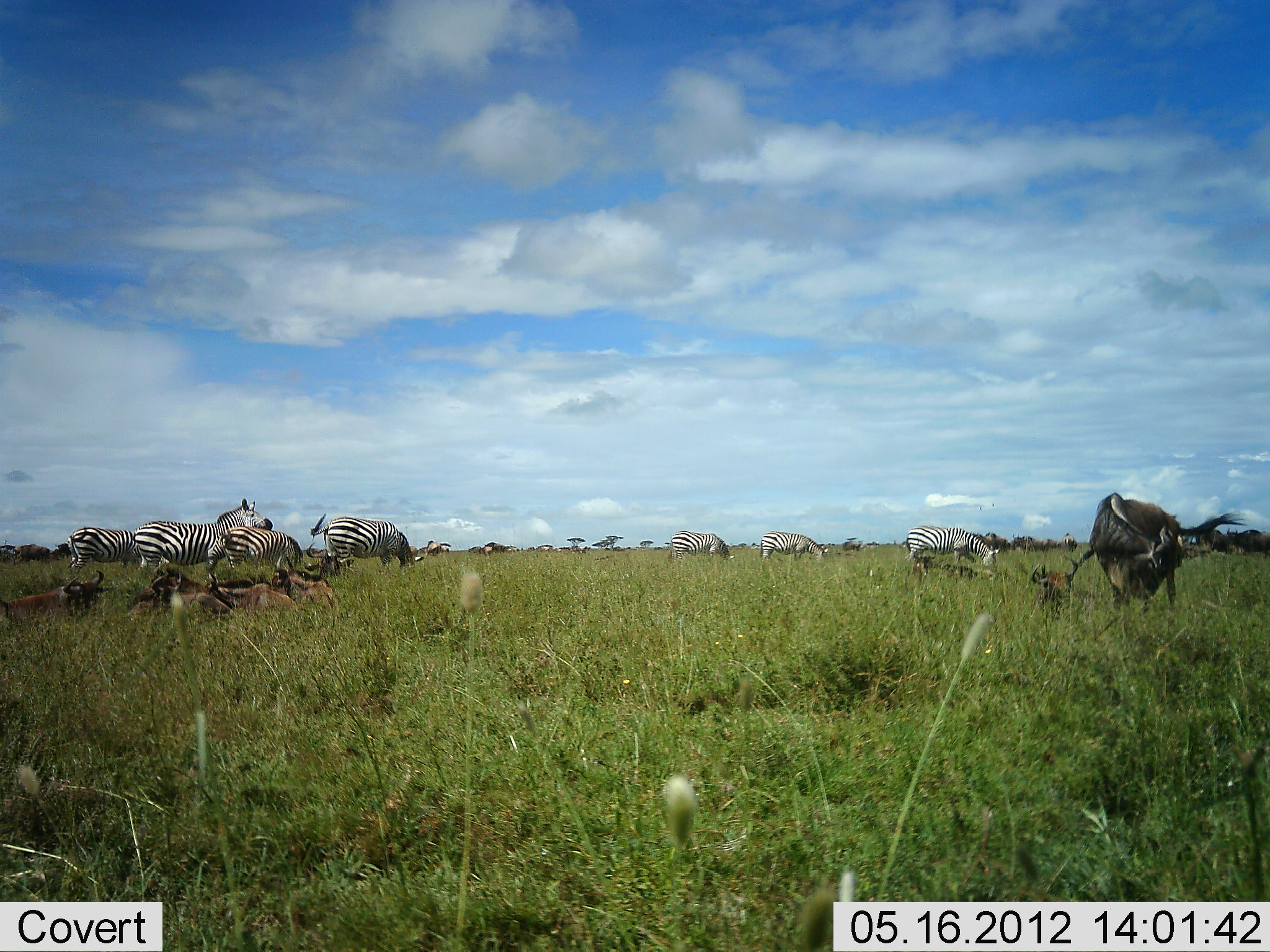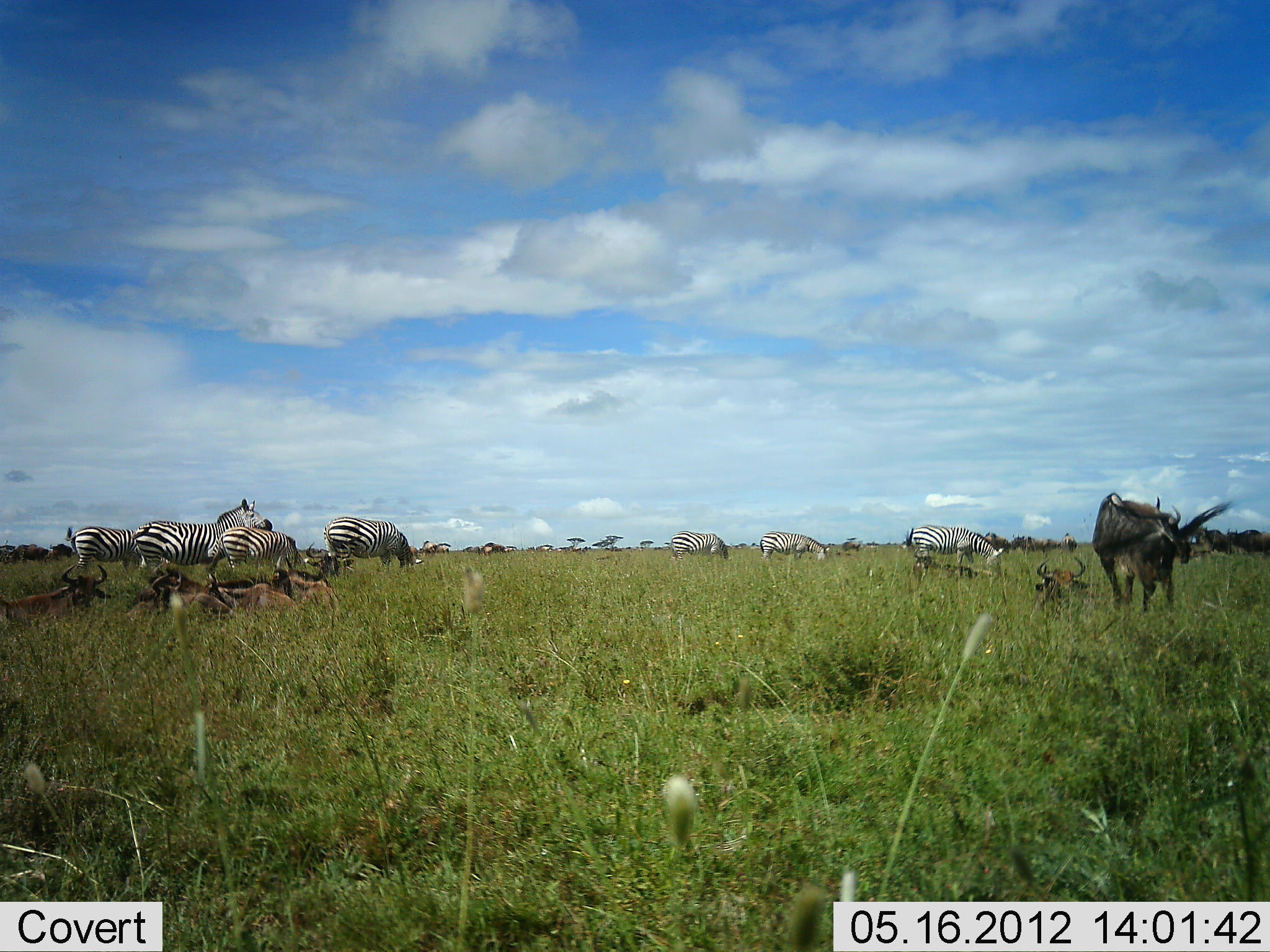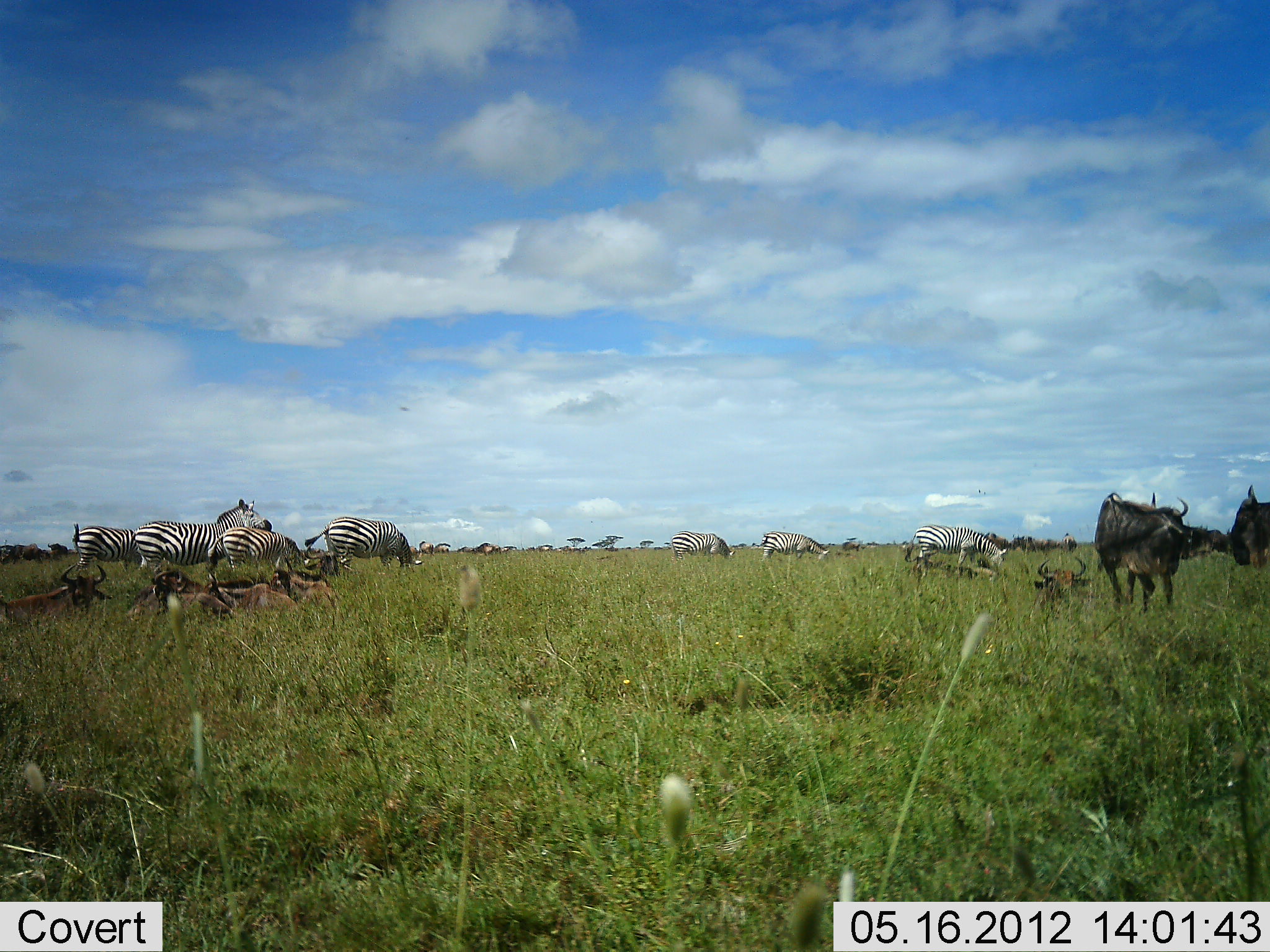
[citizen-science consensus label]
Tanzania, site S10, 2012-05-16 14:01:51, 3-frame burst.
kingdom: Animalia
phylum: Chordata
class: Mammalia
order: Artiodactyla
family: Bovidae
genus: Connochaetes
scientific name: Connochaetes taurinus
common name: blue wildebeest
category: wildebeest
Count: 7.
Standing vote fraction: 73%.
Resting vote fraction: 91%.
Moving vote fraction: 18%.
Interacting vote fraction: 0%.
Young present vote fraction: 0%.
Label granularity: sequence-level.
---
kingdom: Animalia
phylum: Chordata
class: Mammalia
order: Perissodactyla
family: Equidae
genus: Equus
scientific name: Equus quagga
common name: plains zebra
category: zebra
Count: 7.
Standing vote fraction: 82%.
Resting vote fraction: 0%.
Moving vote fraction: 9%.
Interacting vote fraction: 0%.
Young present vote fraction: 9%.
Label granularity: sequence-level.